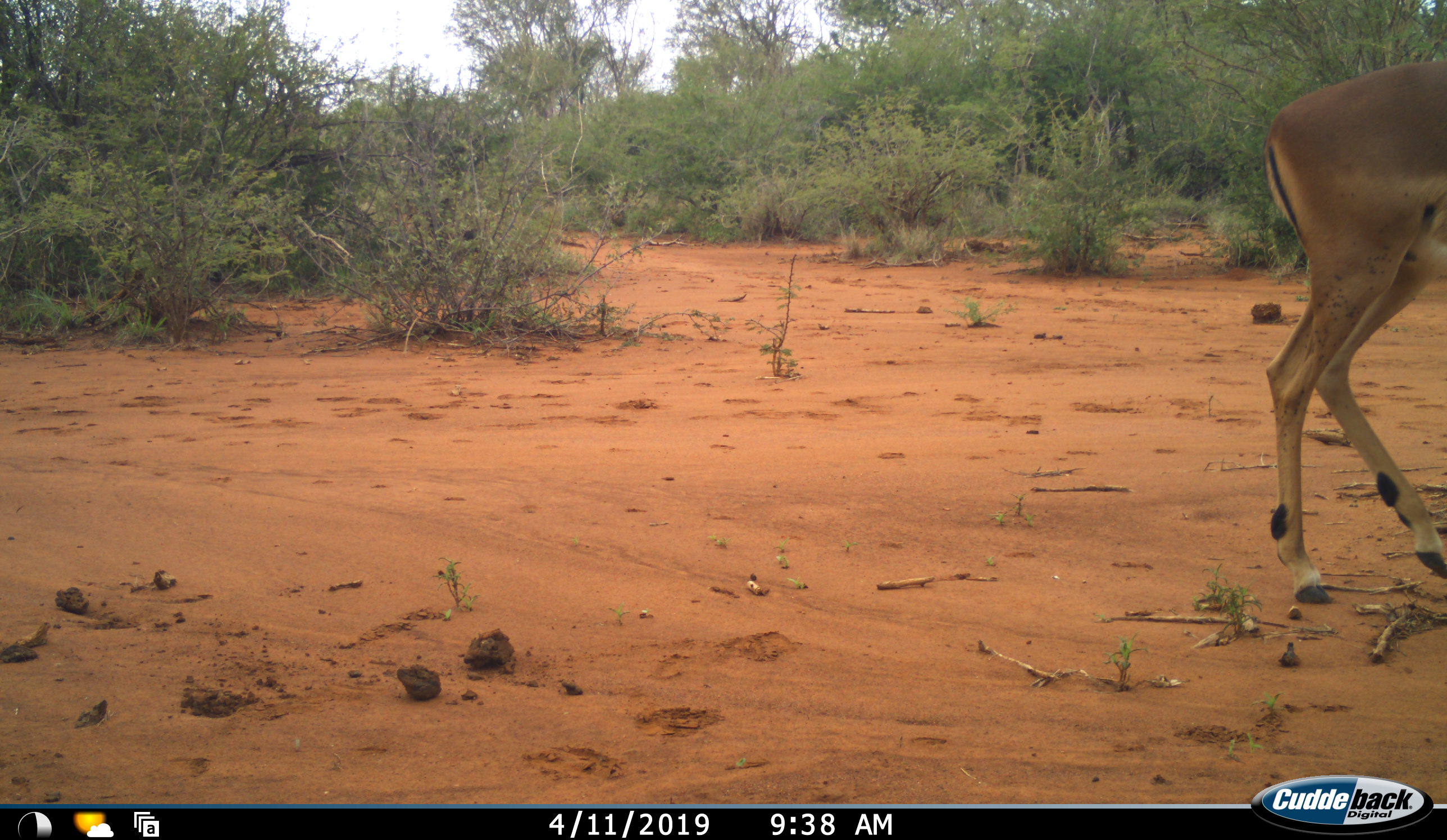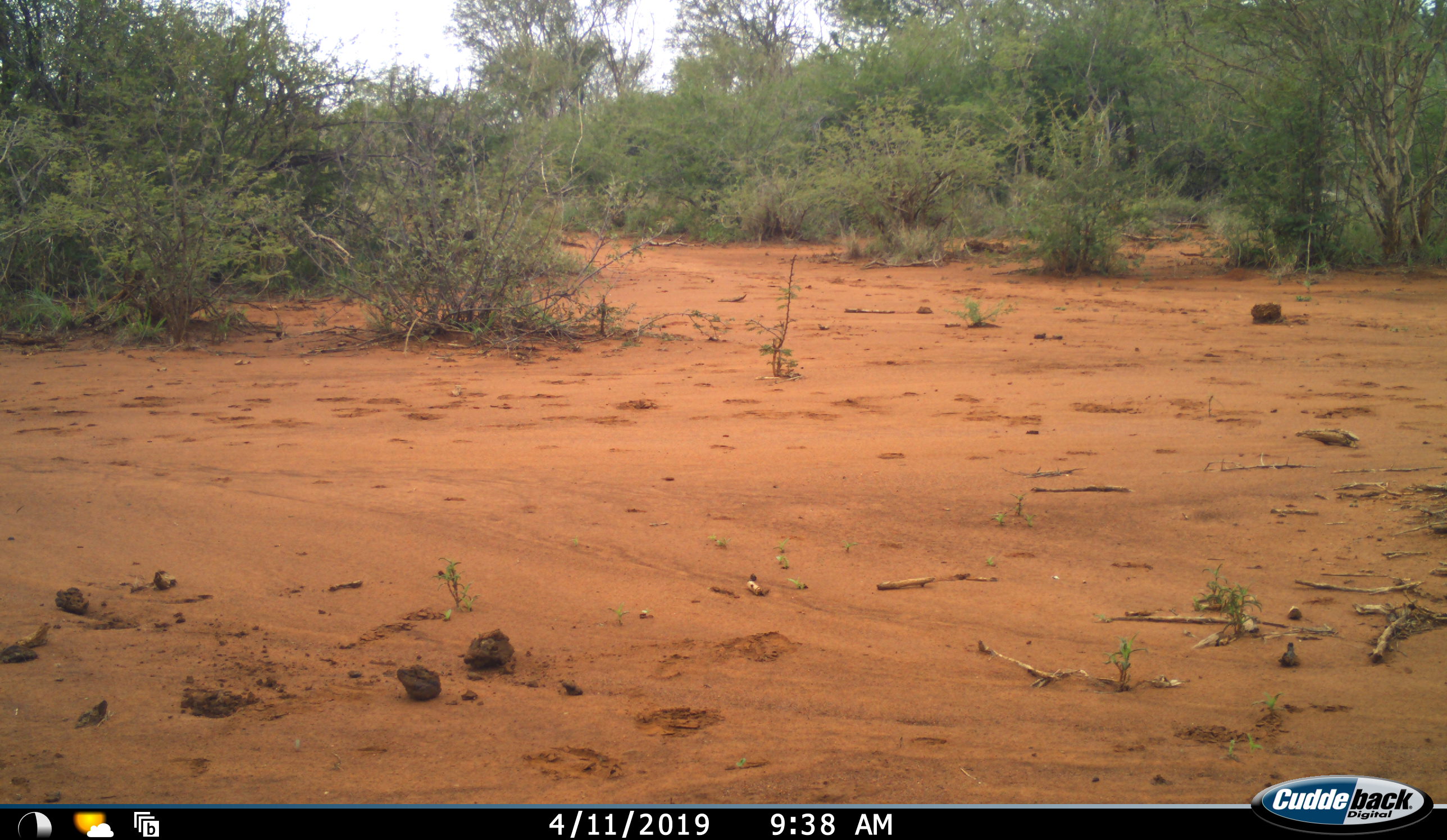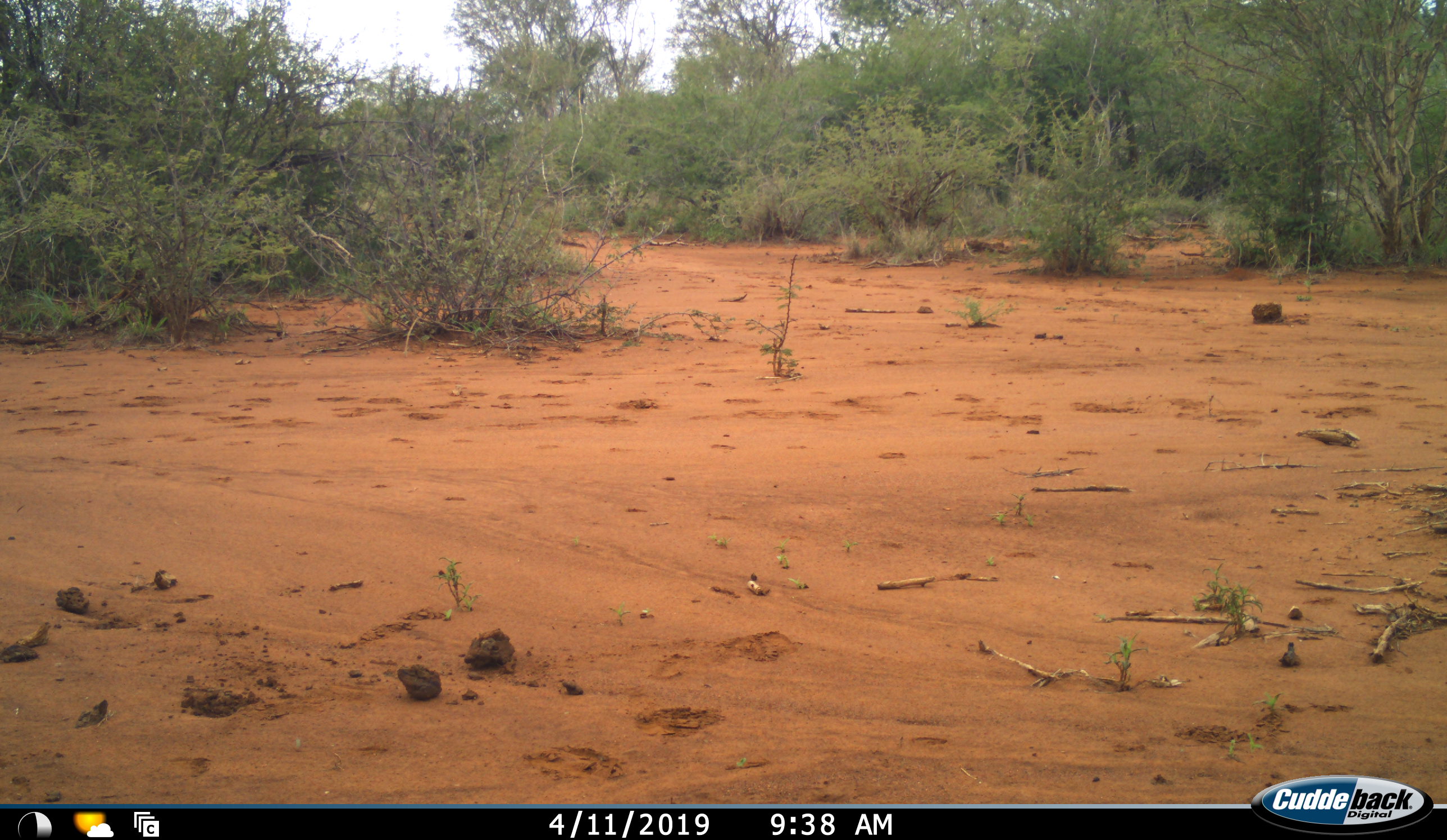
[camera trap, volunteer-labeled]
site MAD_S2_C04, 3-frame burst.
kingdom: Animalia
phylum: Chordata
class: Mammalia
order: Artiodactyla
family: Bovidae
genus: Aepyceros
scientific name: Aepyceros melampus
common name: impala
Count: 1.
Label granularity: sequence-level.